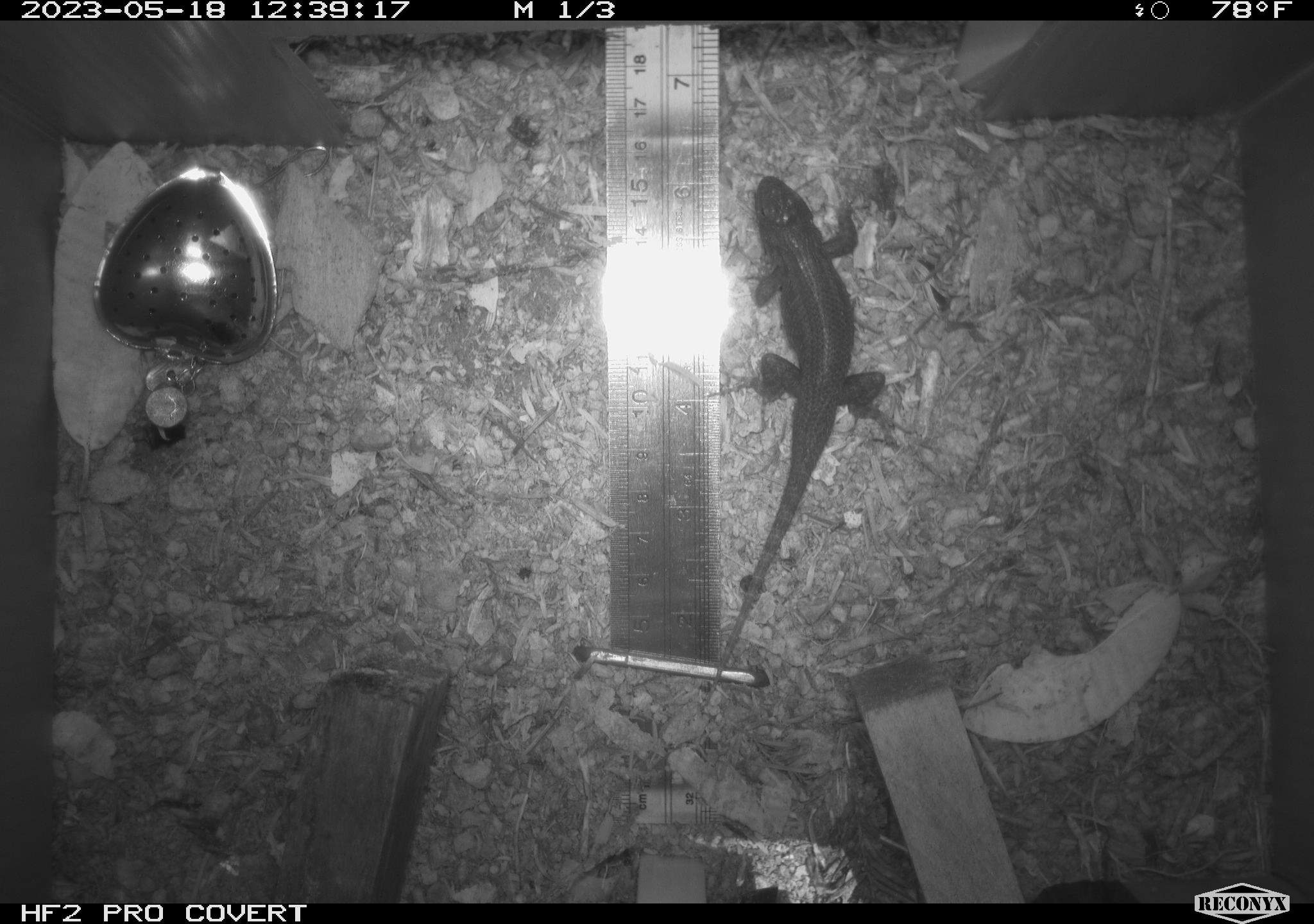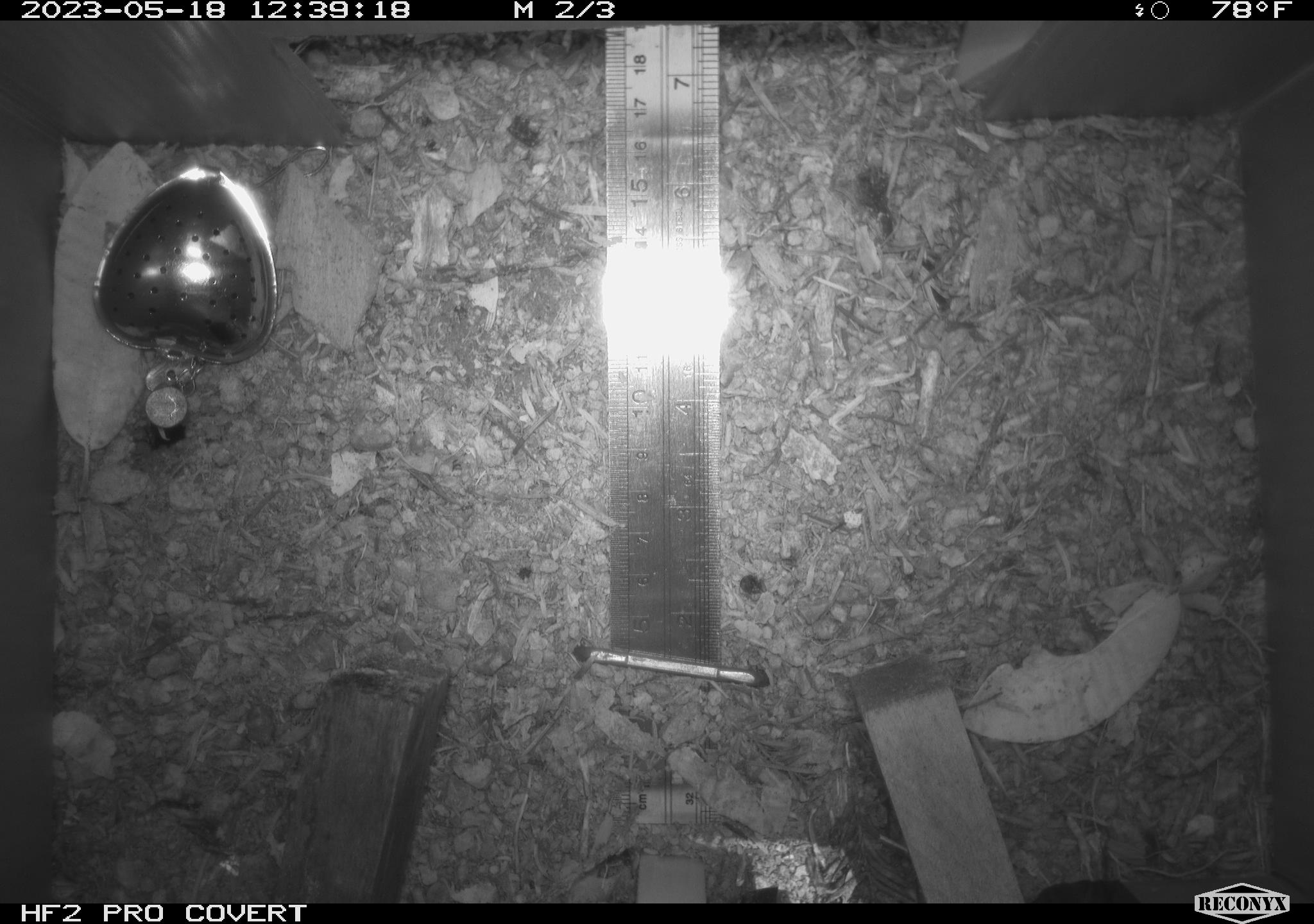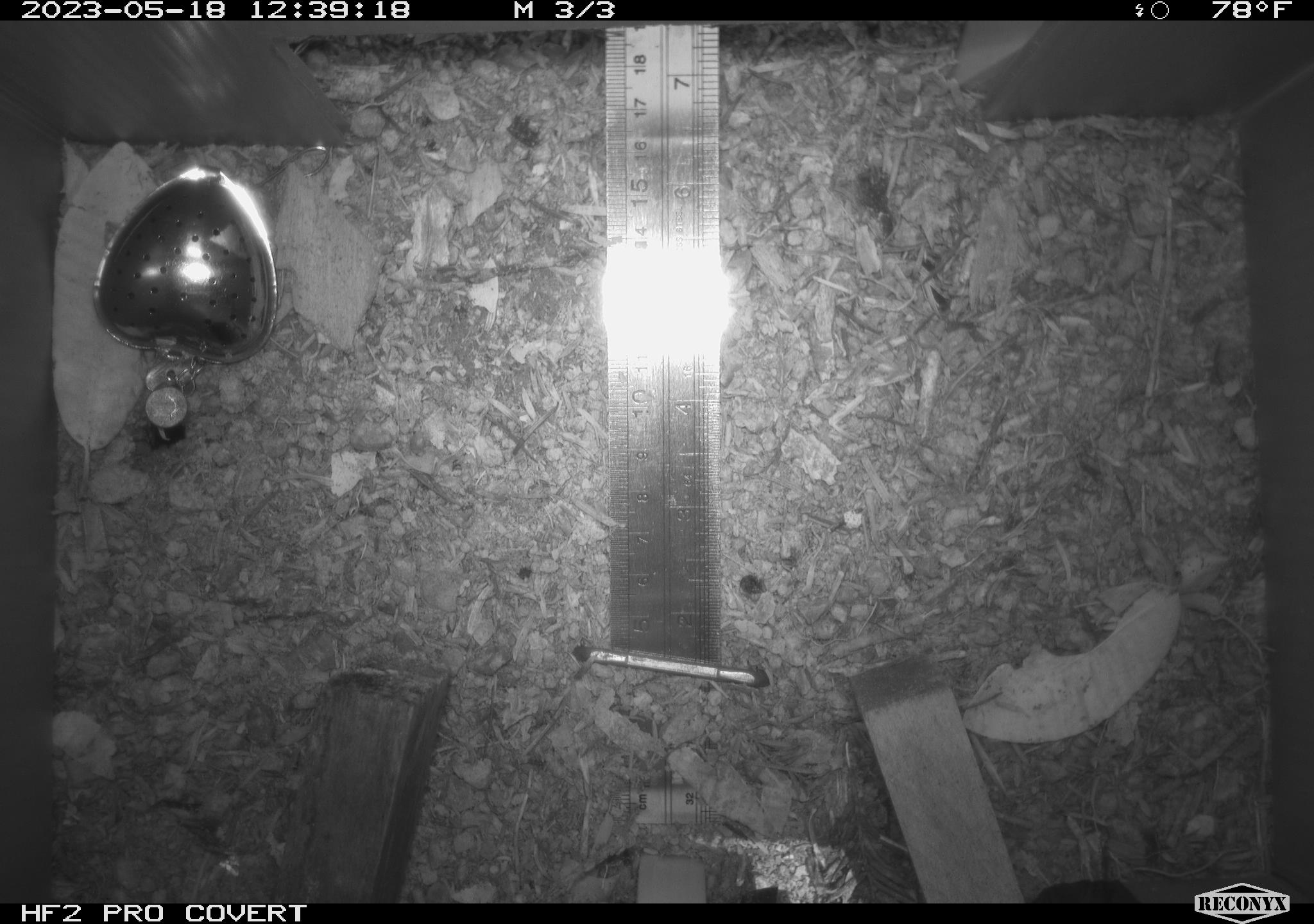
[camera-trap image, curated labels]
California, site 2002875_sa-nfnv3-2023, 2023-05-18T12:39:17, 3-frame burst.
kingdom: Animalia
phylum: Chordata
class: Reptilia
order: Squamata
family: Phrynosomatidae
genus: Sceloporus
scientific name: Sceloporus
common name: spiny lizards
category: sceloporus species